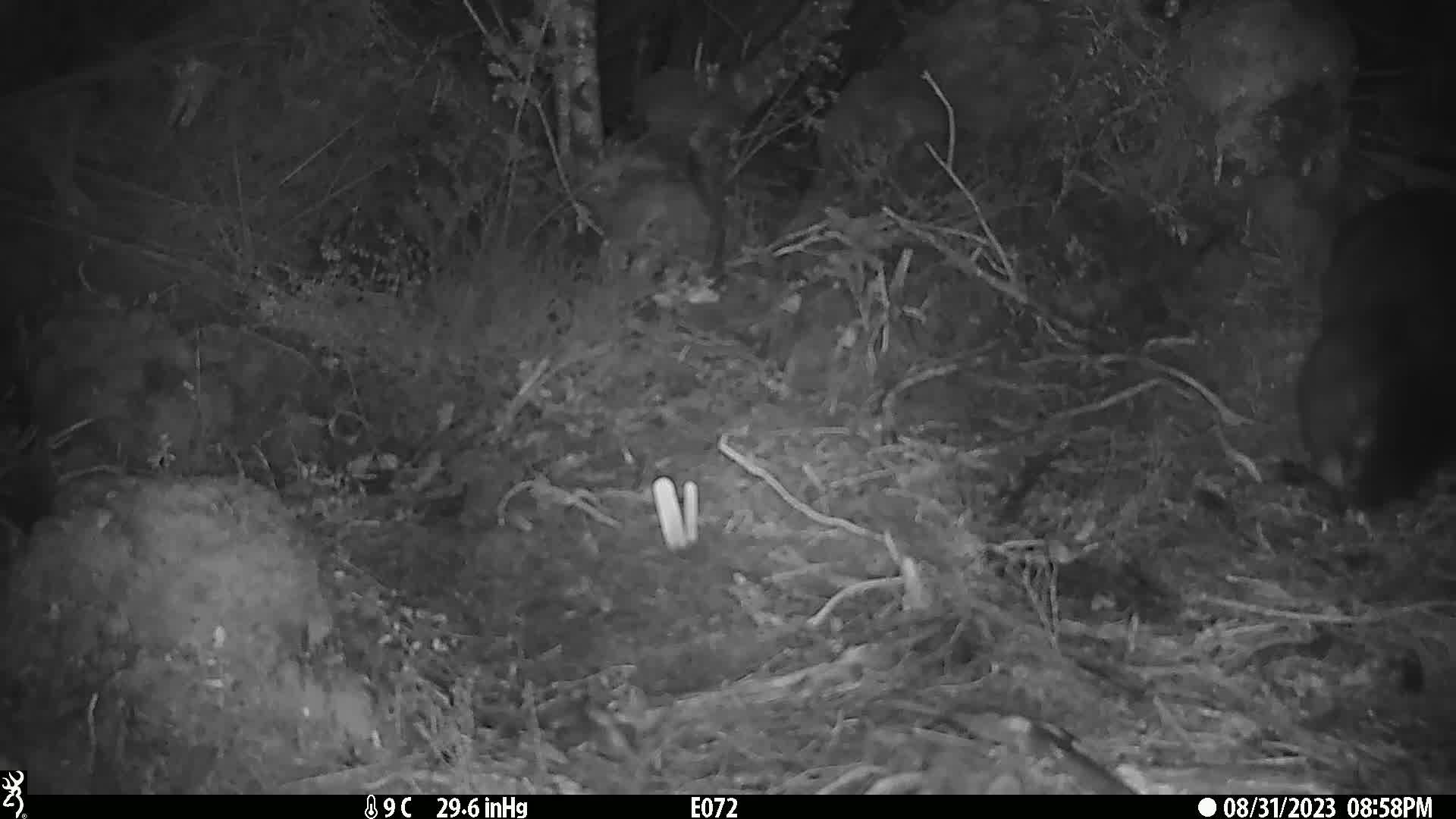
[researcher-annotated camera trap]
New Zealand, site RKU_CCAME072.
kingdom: Animalia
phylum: Chordata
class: Mammalia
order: Diprotodontia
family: Phalangeridae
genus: Trichosurus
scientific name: Trichosurus vulpecula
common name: common brushtail possum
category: possum